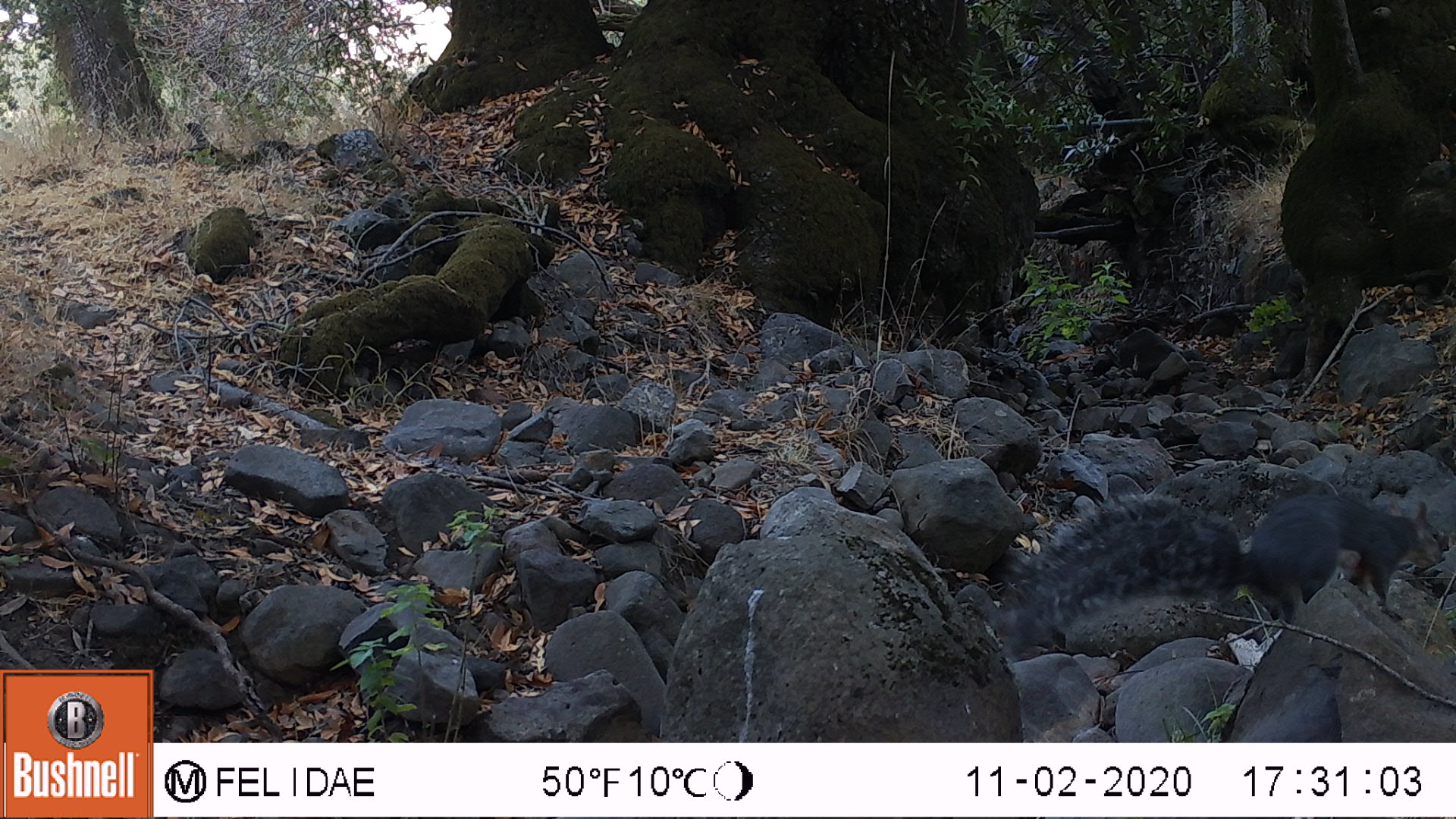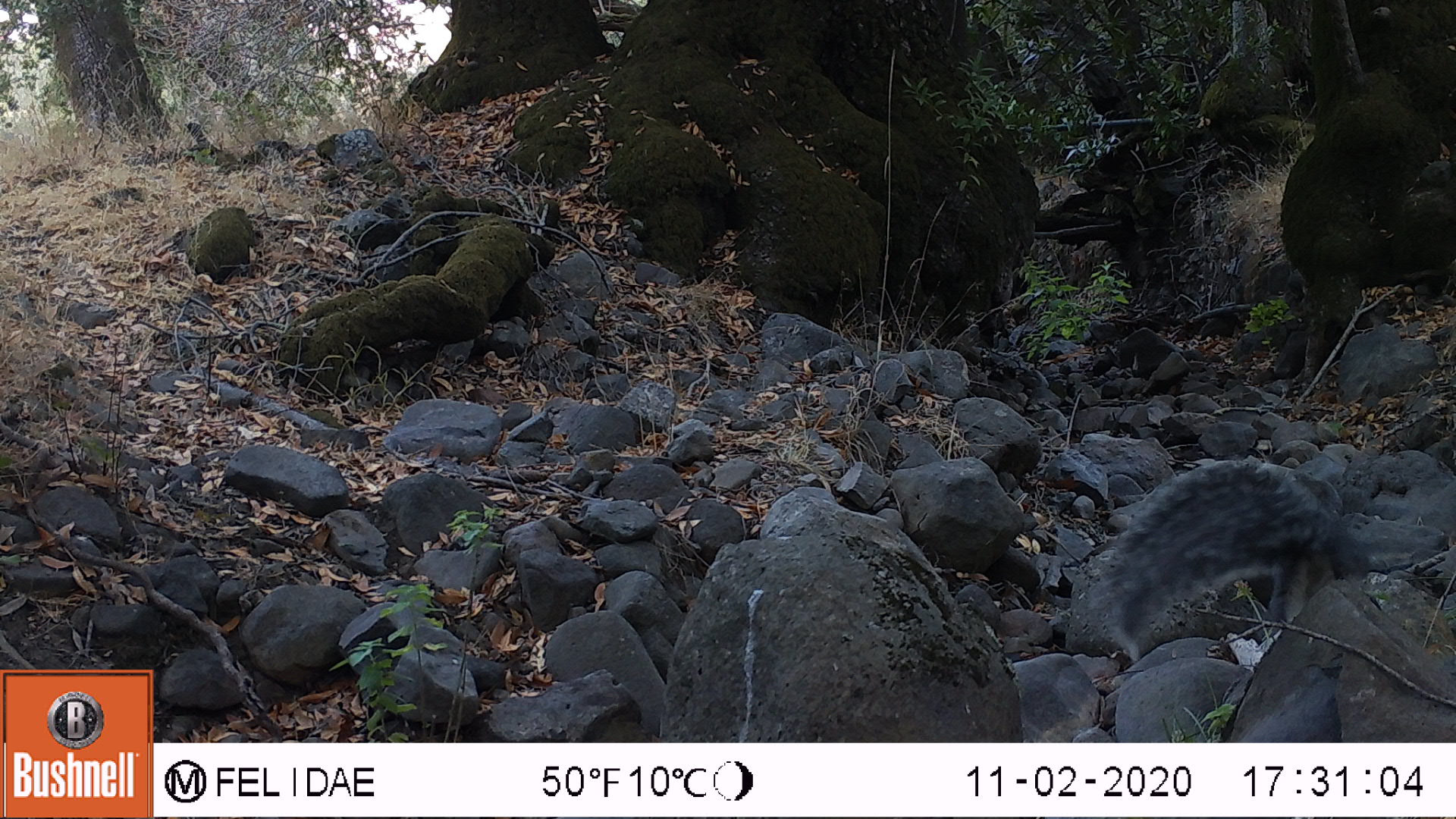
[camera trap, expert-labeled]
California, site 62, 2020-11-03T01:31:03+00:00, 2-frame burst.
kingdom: Animalia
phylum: Chordata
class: Mammalia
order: Rodentia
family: Sciuridae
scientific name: Sciuridae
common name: squirrel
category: unknown squirrel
Unknown squirrel (squirrel) (Sciuridae).